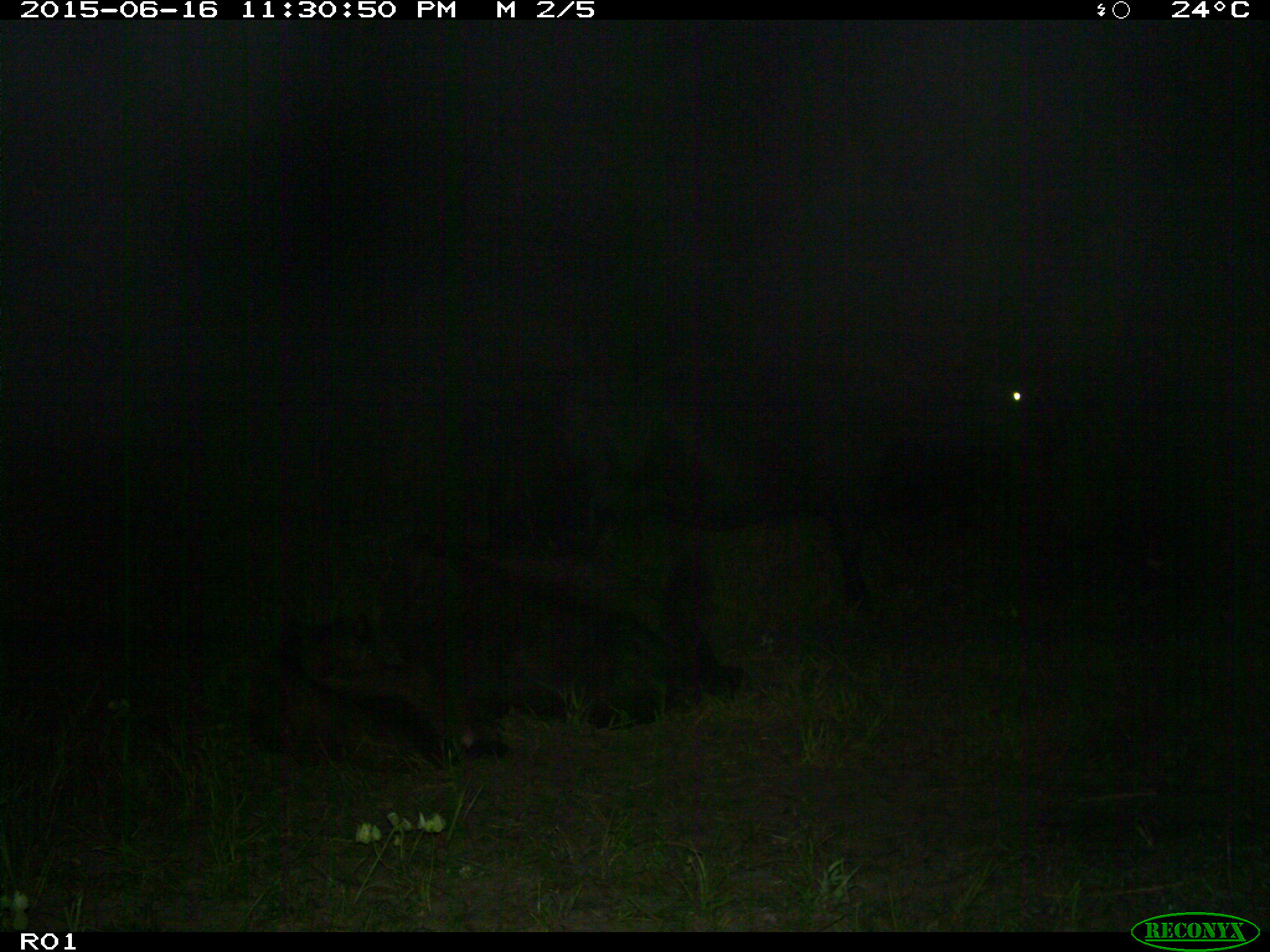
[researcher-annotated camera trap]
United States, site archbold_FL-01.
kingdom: Animalia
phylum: Chordata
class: Mammalia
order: Artiodactyla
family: Bovidae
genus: Bos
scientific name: Bos taurus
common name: domestic cow